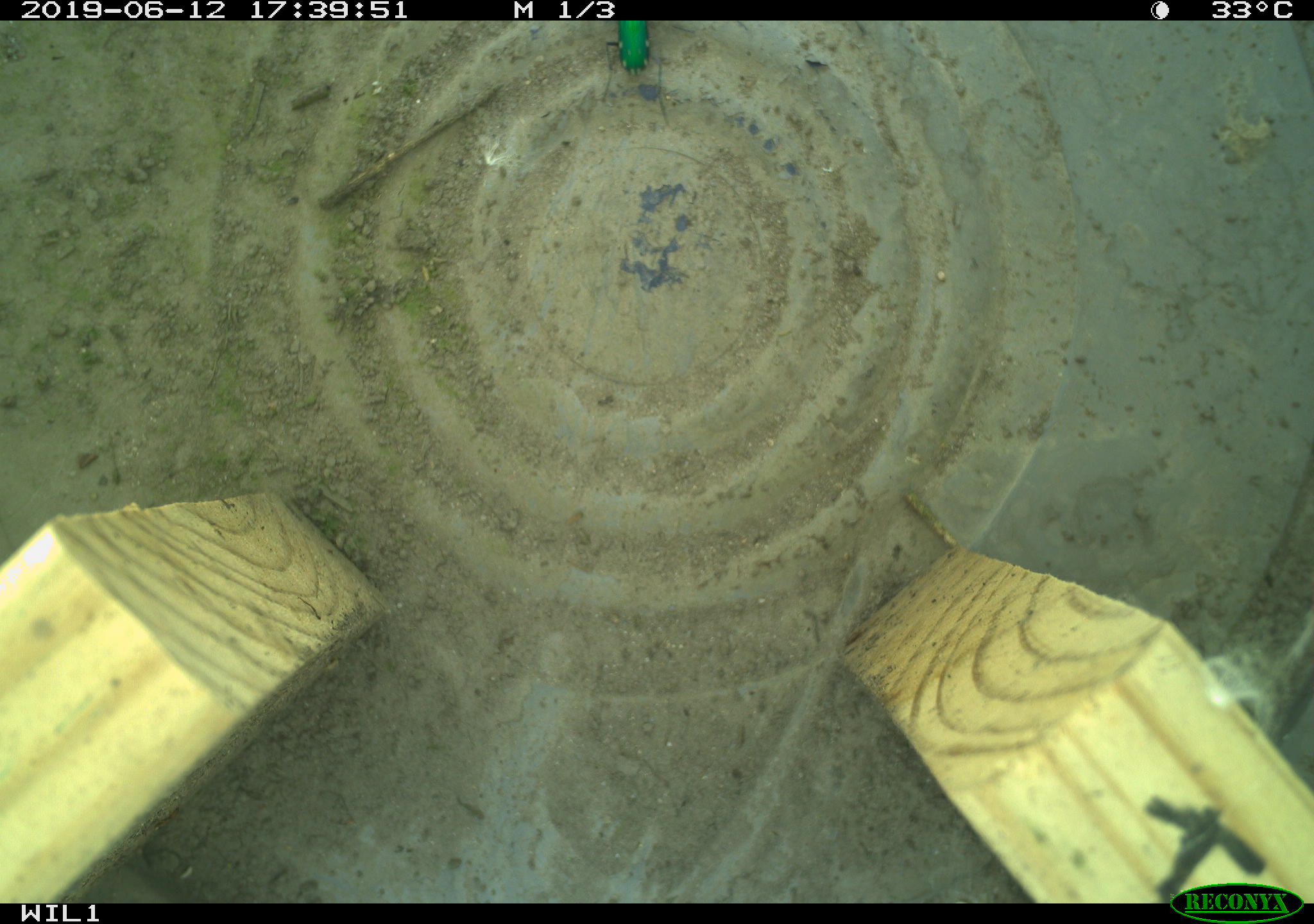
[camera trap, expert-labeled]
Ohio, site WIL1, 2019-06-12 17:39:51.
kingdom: Animalia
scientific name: Animalia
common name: animal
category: invertebrate